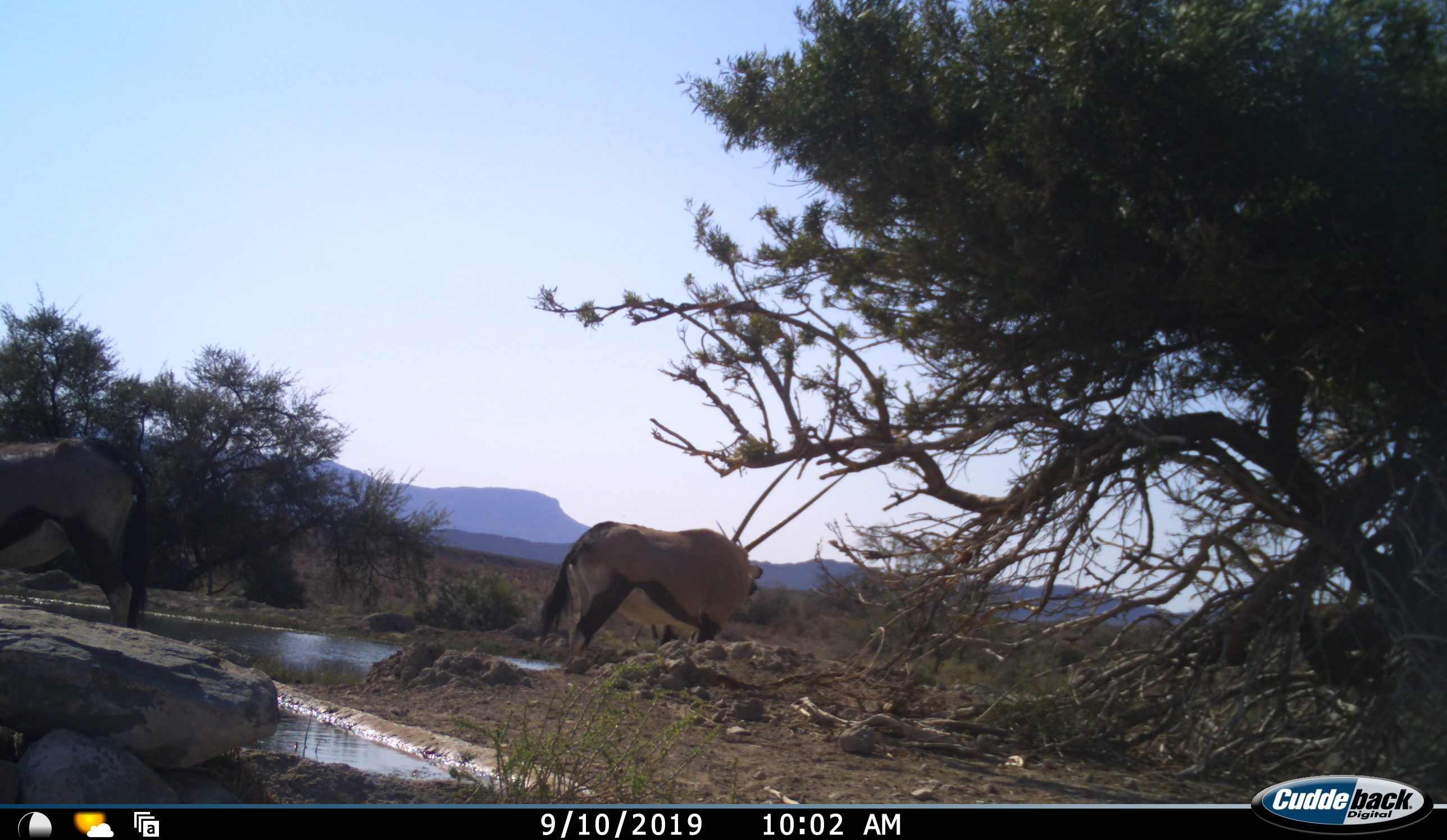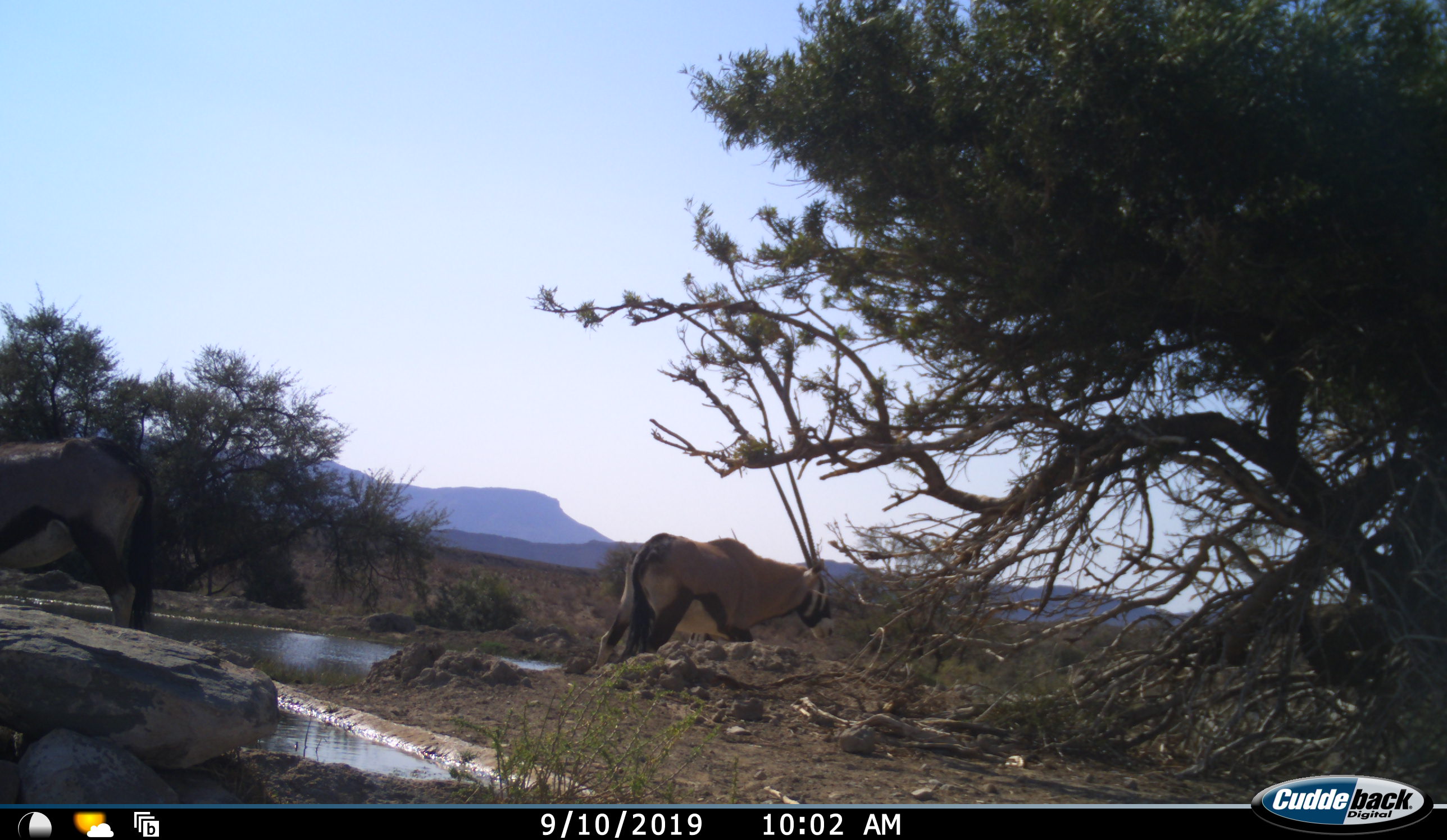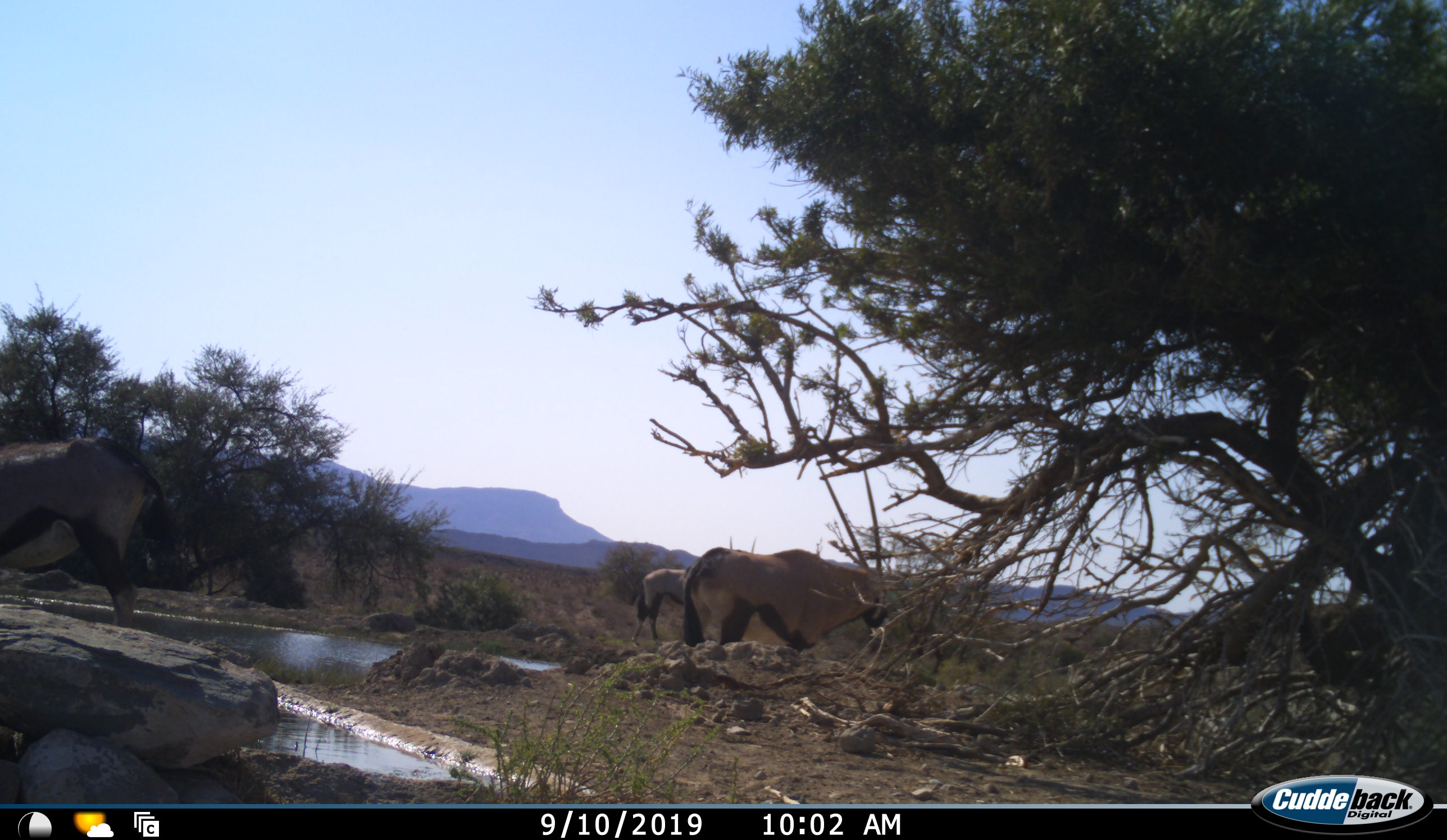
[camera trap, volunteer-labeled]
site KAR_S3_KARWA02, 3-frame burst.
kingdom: Animalia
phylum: Chordata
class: Mammalia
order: Artiodactyla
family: Bovidae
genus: Oryx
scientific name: Oryx gazella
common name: gemsbok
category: oryx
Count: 3.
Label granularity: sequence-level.